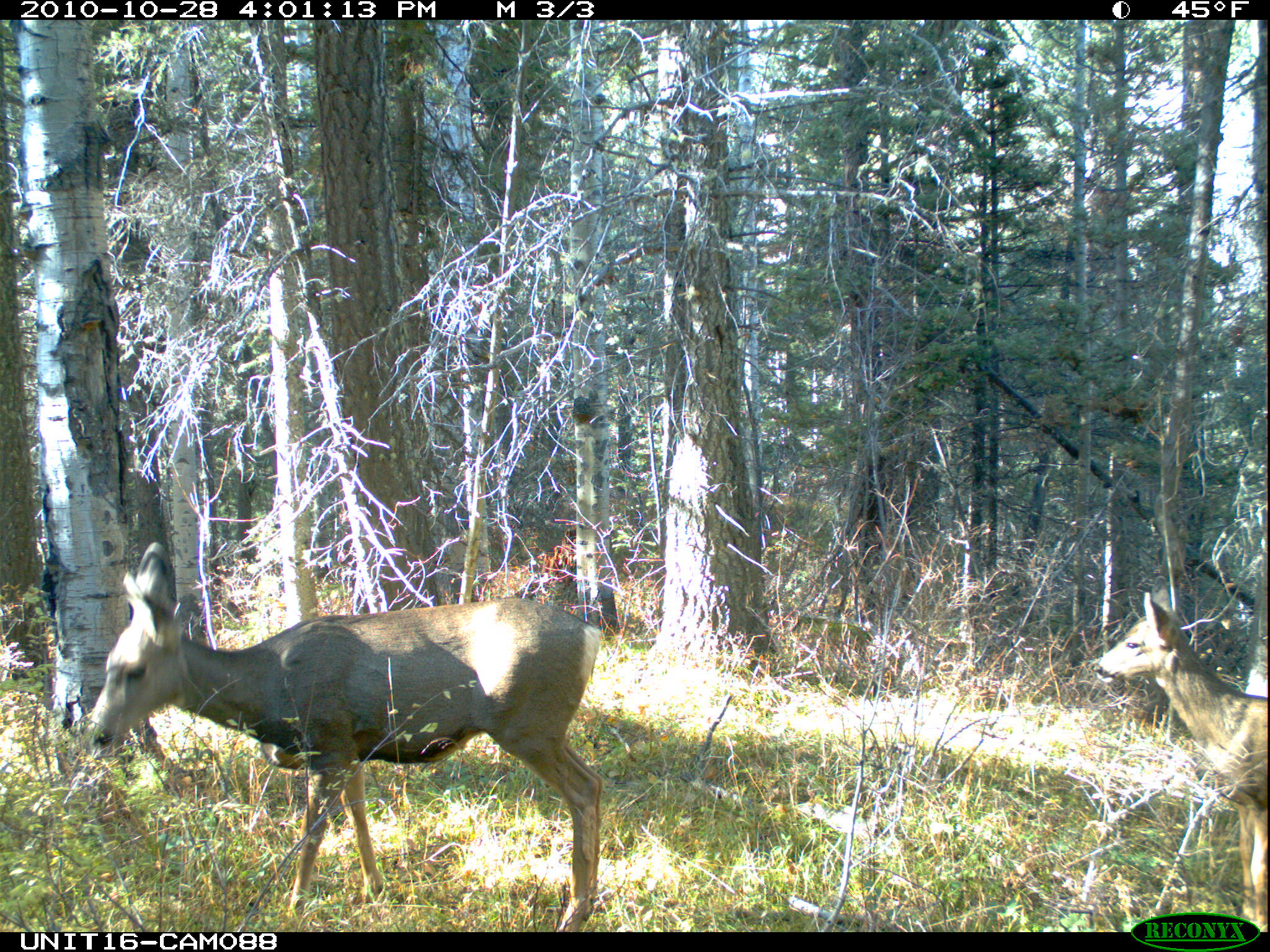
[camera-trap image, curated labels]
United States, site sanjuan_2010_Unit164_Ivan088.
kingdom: Animalia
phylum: Chordata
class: Mammalia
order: Artiodactyla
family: Cervidae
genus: Odocoileus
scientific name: Odocoileus hemionus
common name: mule deer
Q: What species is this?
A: Odocoileus hemionus (mule deer).